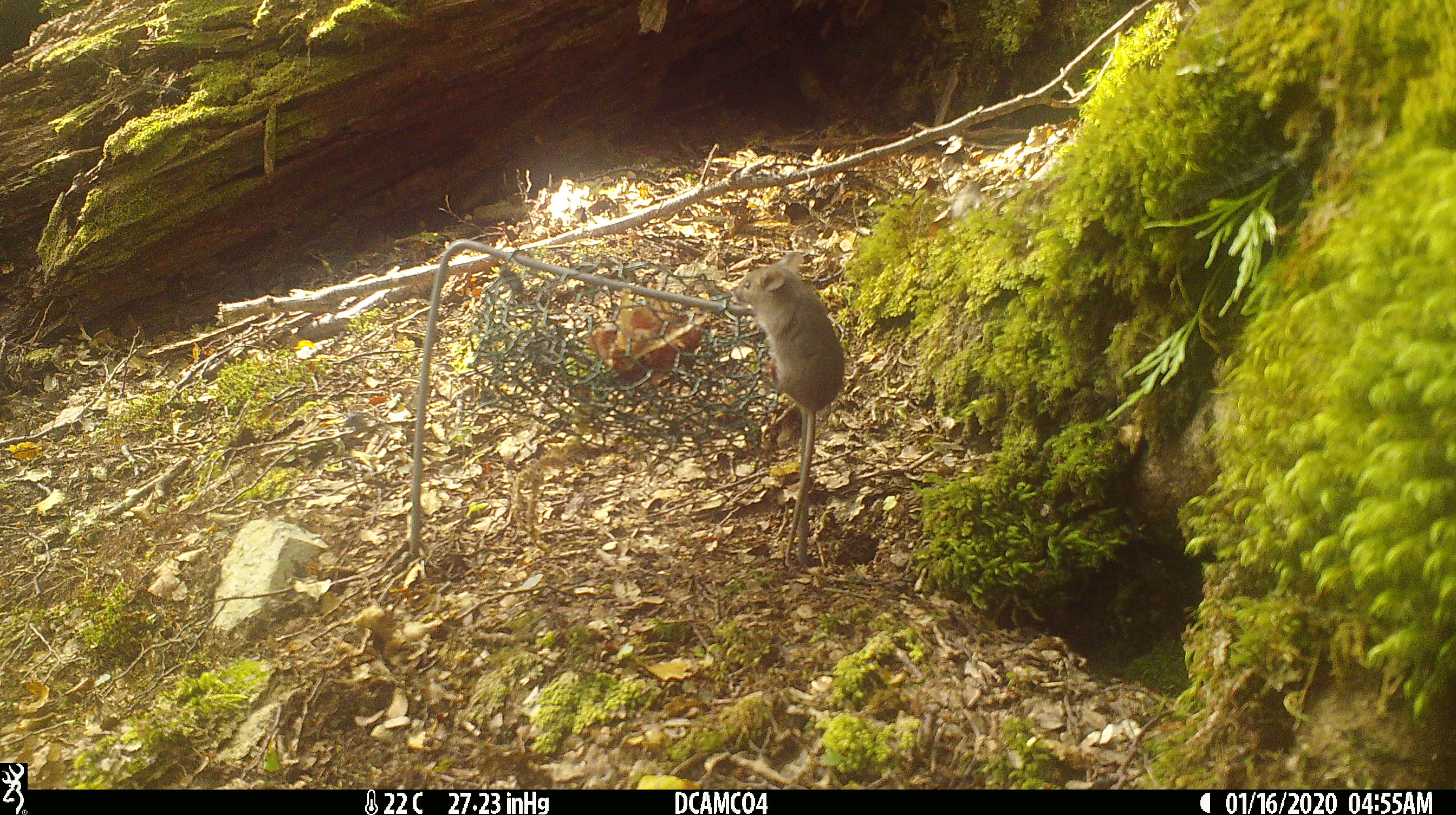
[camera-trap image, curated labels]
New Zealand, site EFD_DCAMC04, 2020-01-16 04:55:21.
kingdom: Animalia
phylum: Chordata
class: Mammalia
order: Rodentia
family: Muridae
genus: Mus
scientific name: Mus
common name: mouse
Mouse (Mus).